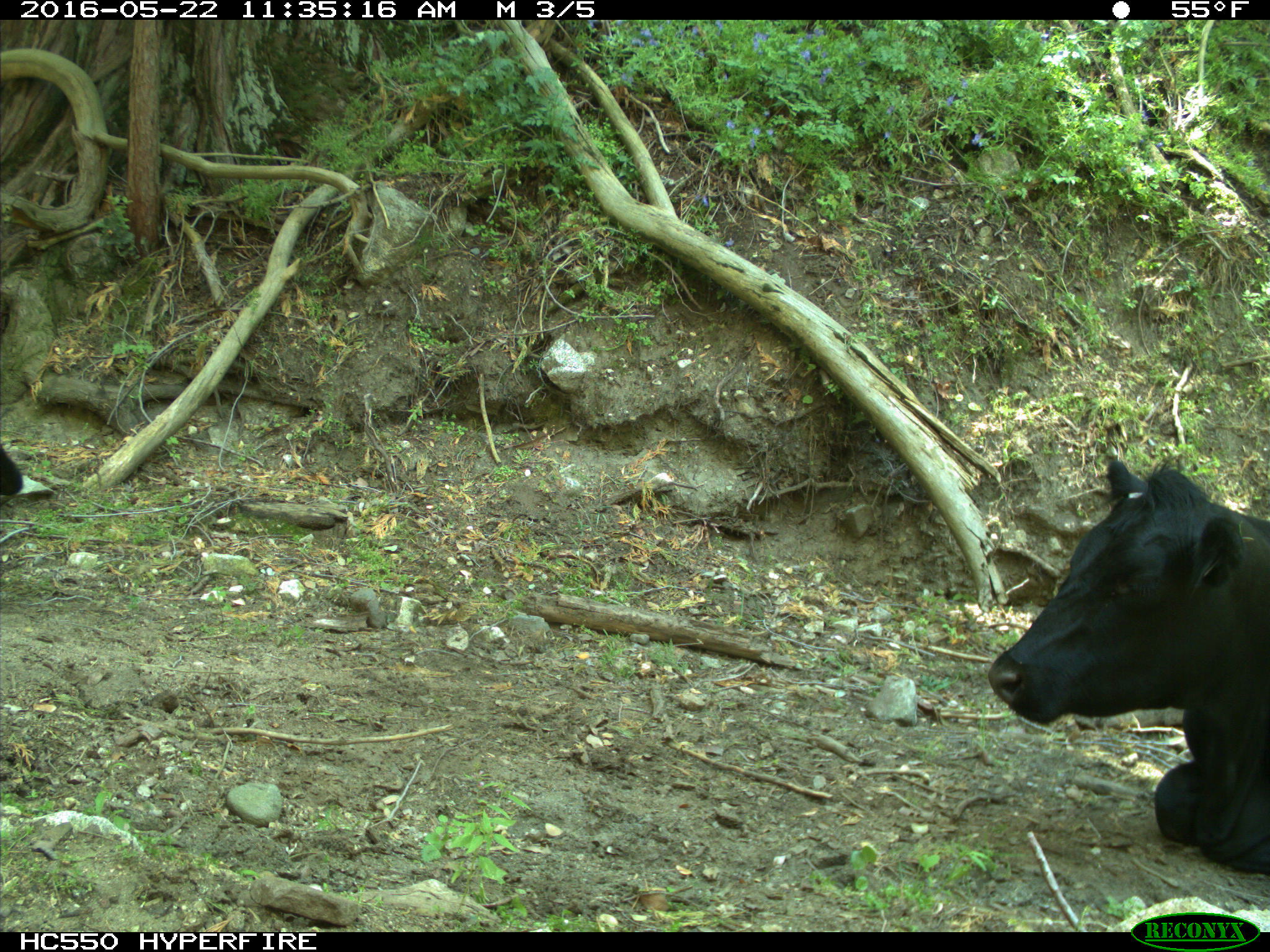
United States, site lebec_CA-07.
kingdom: Animalia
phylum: Chordata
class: Mammalia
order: Artiodactyla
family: Bovidae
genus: Bos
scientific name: Bos taurus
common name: domestic cow